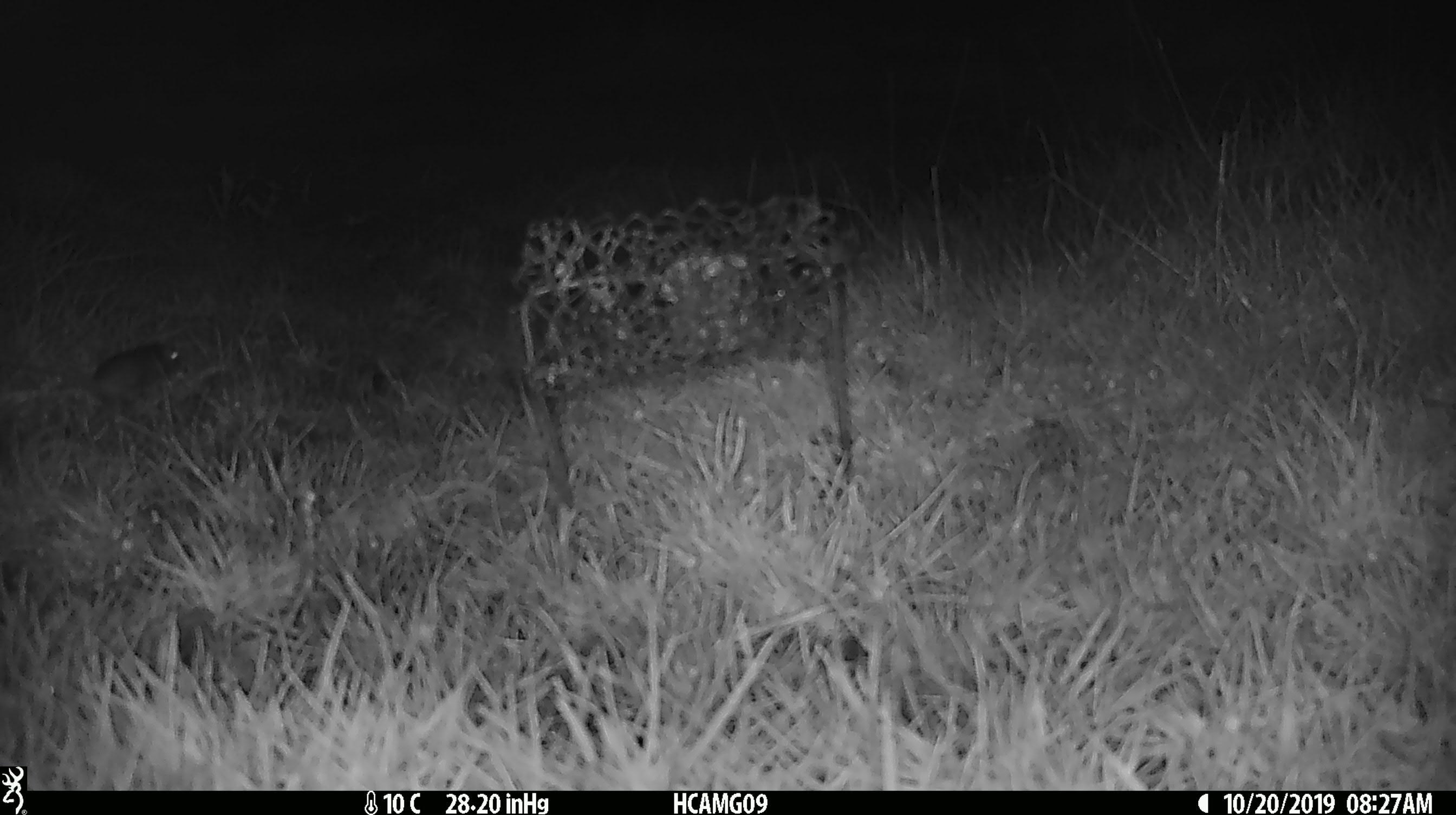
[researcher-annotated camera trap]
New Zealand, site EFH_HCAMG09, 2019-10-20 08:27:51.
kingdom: Animalia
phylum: Chordata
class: Mammalia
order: Rodentia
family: Muridae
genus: Mus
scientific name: Mus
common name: mouse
Mouse (Mus).